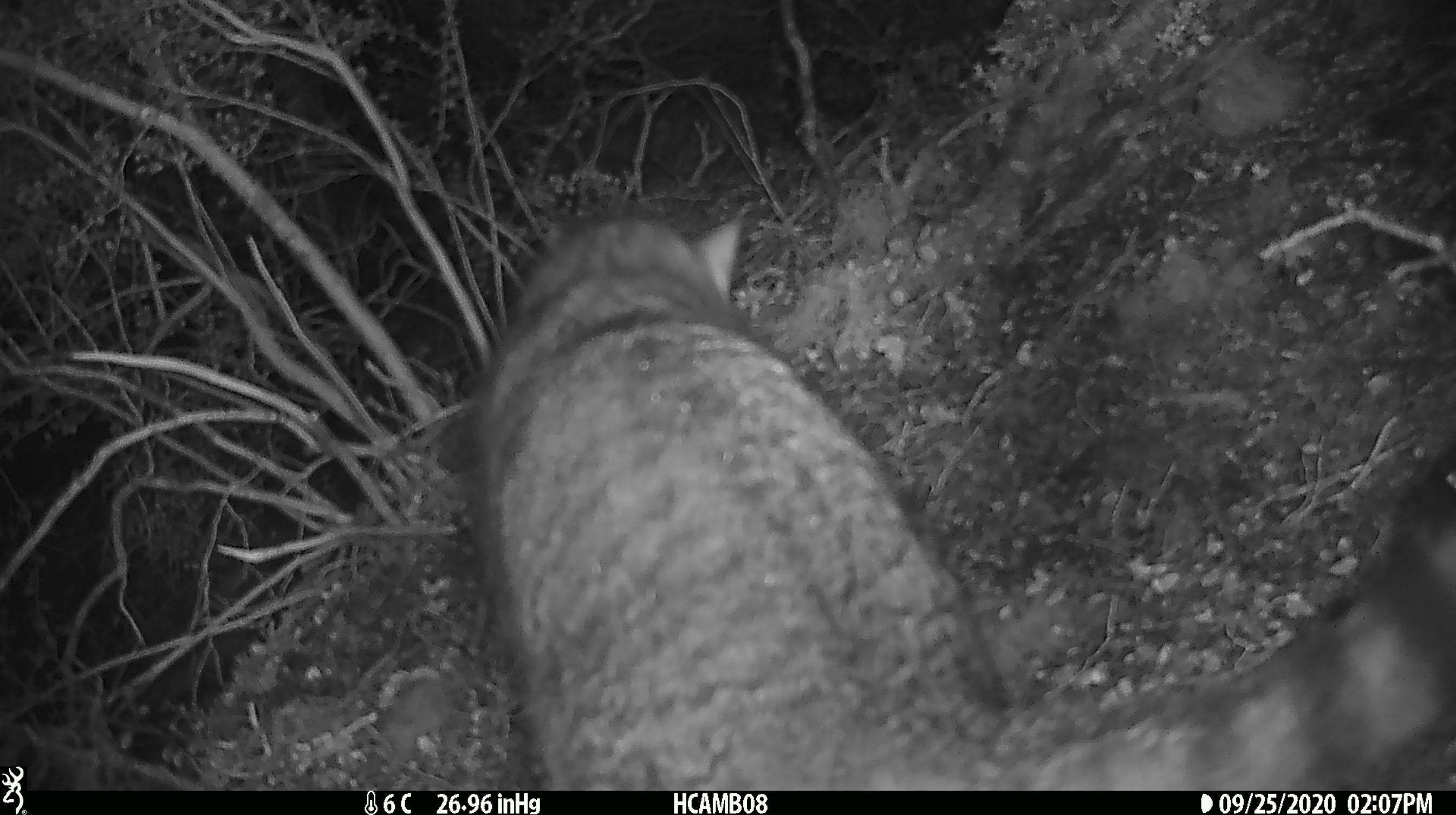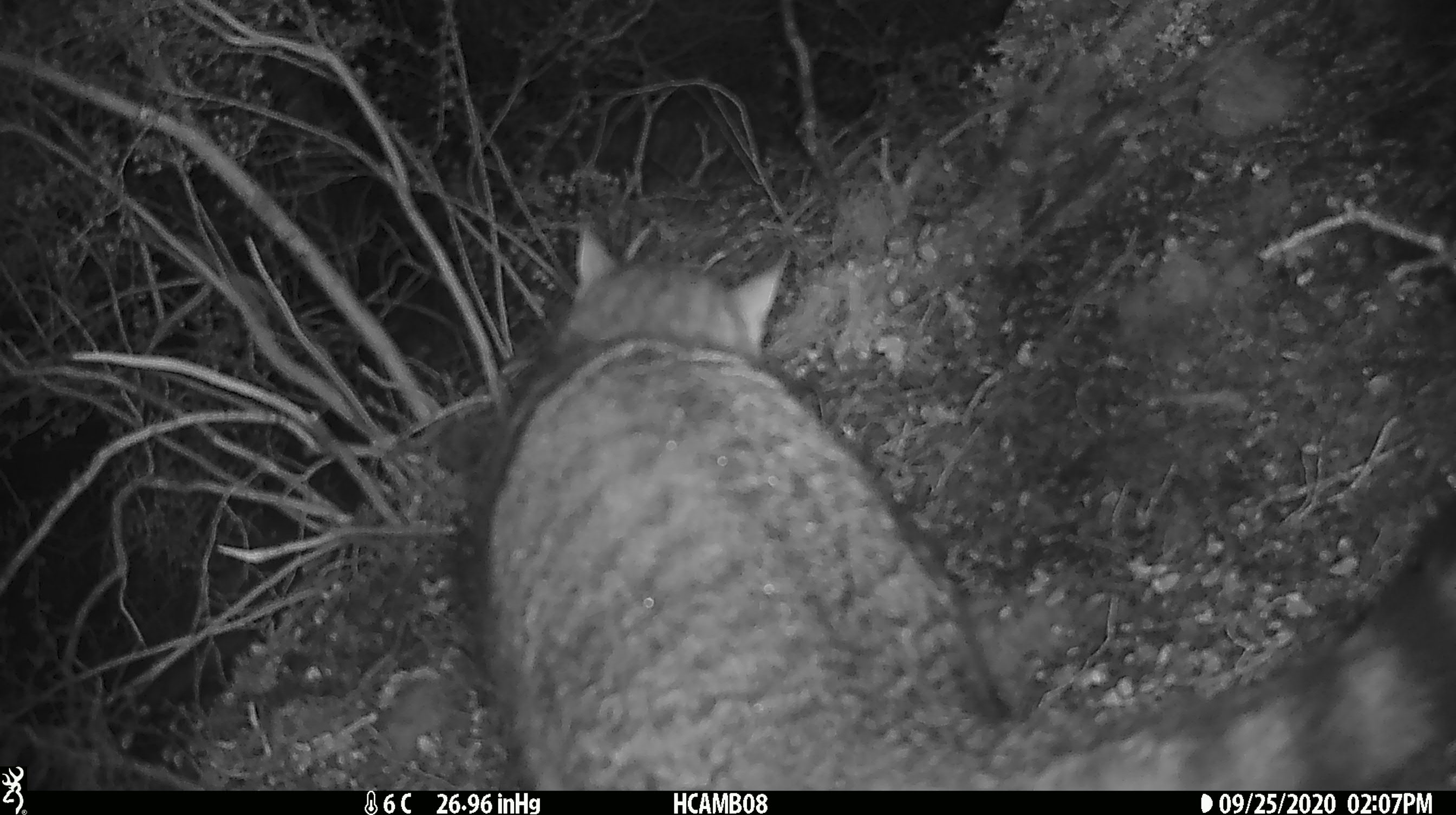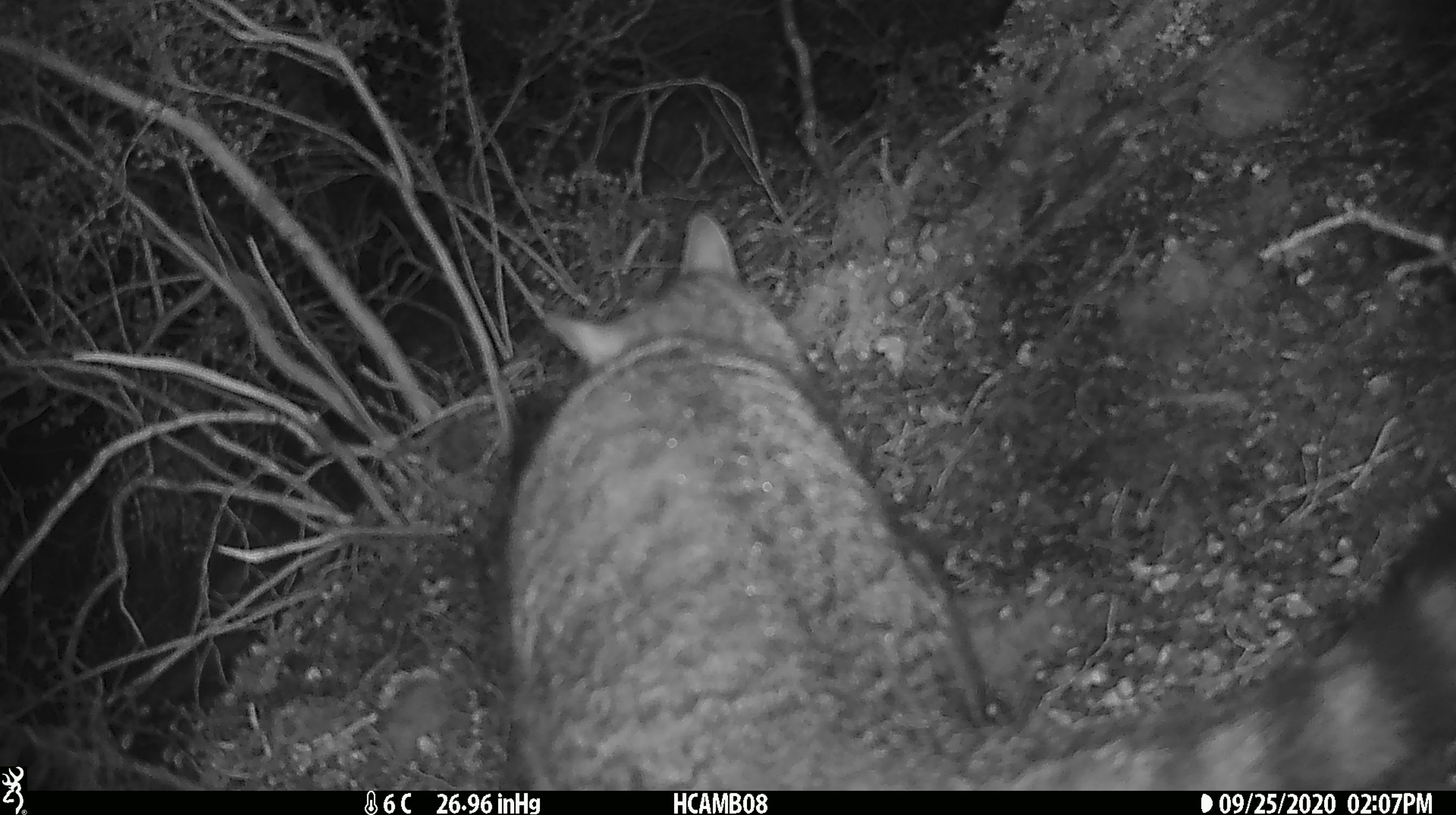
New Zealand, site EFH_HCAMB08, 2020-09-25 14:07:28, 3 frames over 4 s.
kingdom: Animalia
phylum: Chordata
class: Mammalia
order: Carnivora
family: Felidae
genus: Felis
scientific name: Felis catus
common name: domestic cat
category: cat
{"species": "cat (domestic cat) (Felis catus)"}